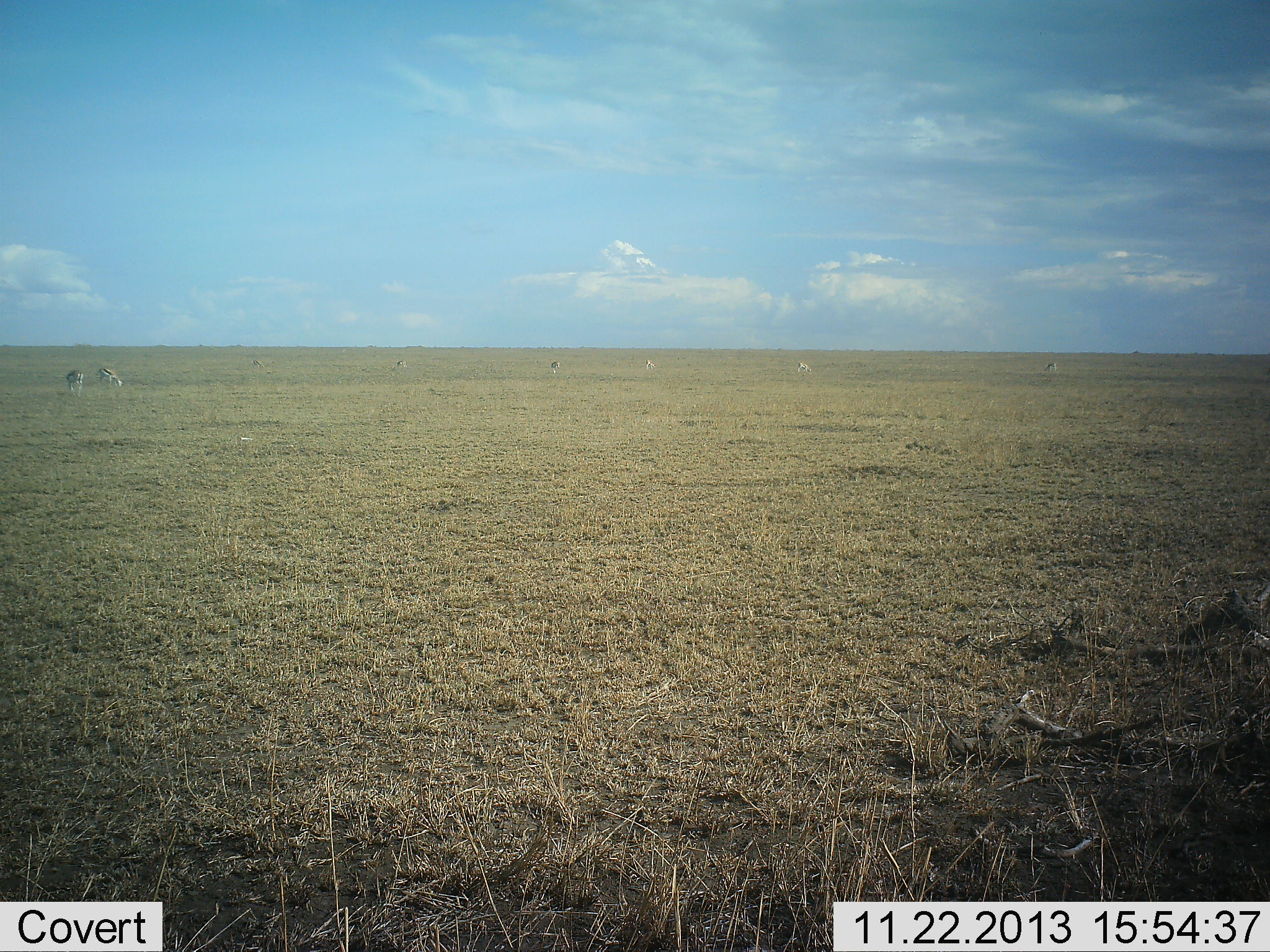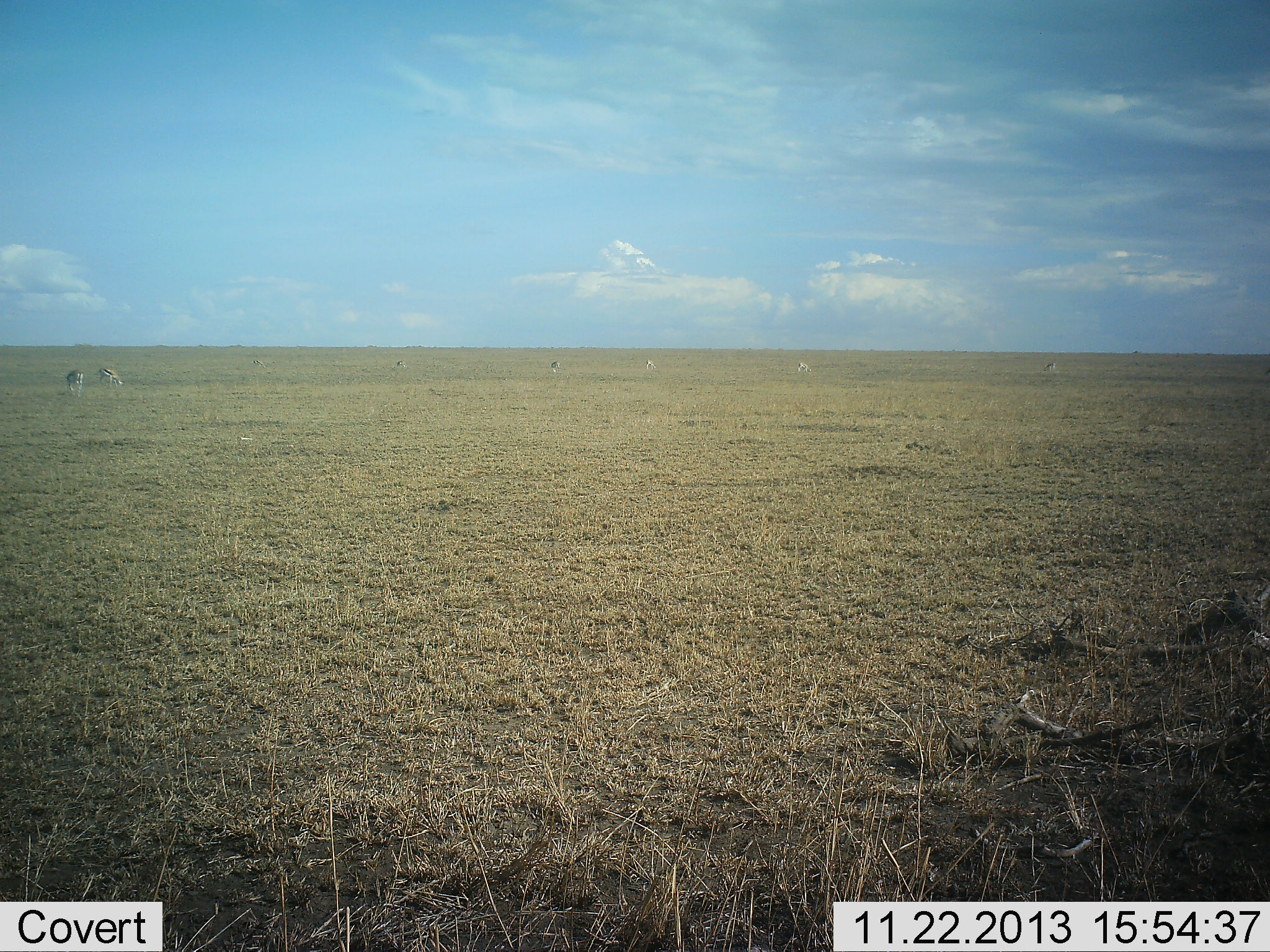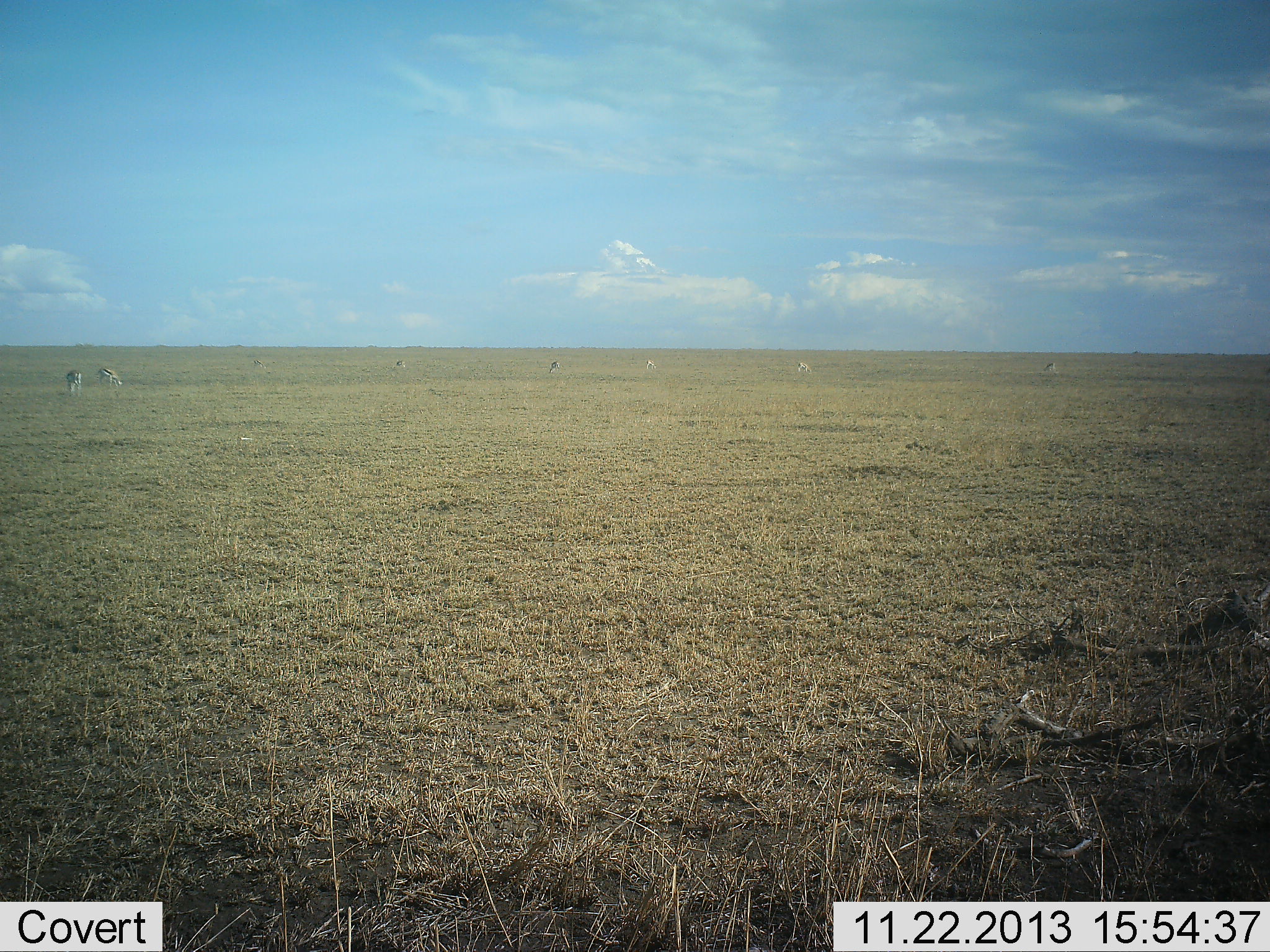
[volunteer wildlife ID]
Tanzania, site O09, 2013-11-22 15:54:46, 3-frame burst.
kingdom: Animalia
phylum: Chordata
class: Mammalia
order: Artiodactyla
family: Bovidae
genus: Eudorcas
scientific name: Eudorcas thomsonii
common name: thomson's gazelle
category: gazellethomsons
Gazellethomsons (thomson's gazelle) (Eudorcas thomsonii), count 7. Behavior (volunteer vote fractions): standing 30%, resting 0%, moving 0%, interacting 0%. Young present (vote fraction): 0%. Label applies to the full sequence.